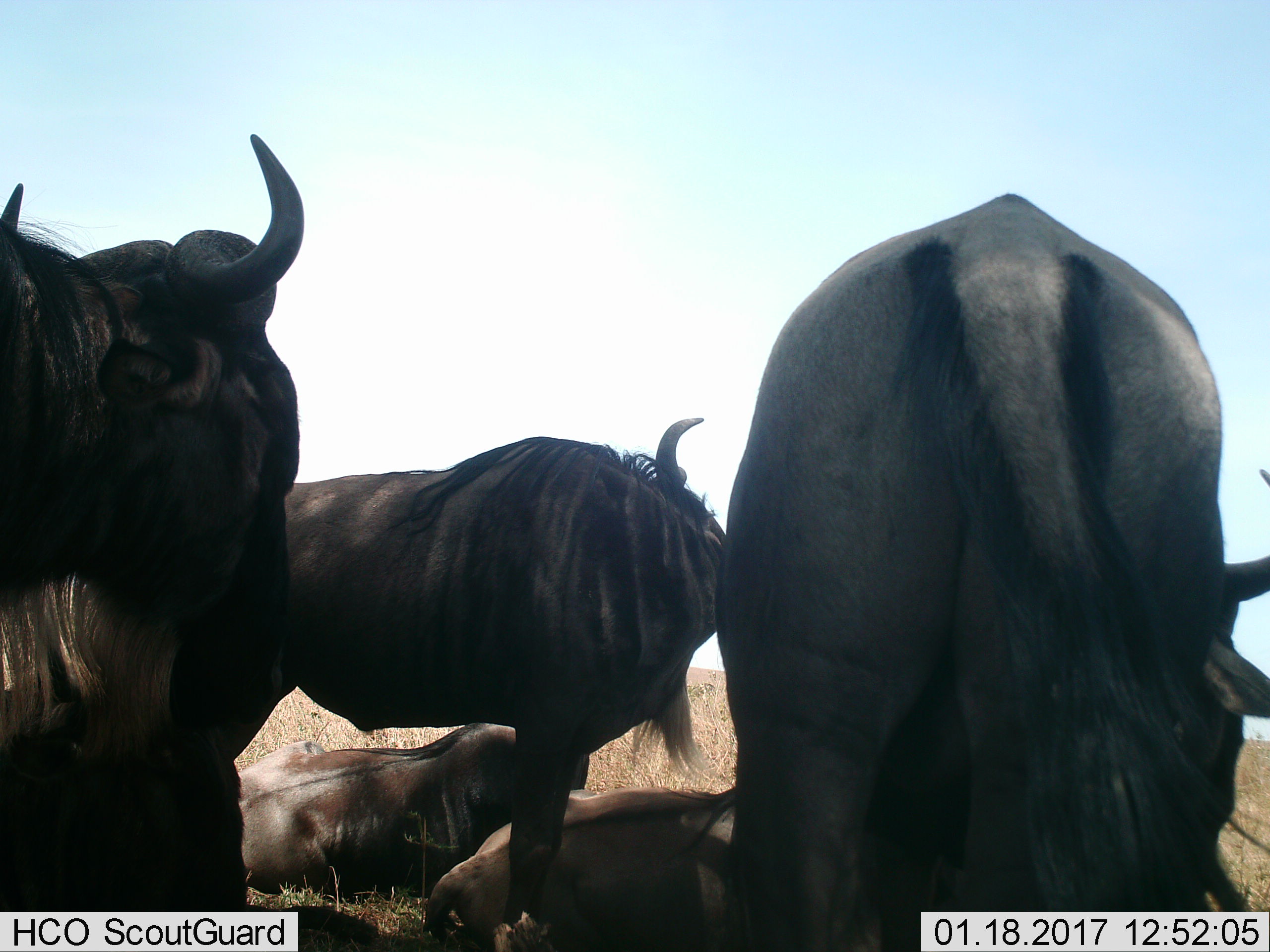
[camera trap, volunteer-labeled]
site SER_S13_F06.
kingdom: Animalia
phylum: Chordata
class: Mammalia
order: Artiodactyla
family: Bovidae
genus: Connochaetes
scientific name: Connochaetes taurinus taurinus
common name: blue wildebeest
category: wildebeestblue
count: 5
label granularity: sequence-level